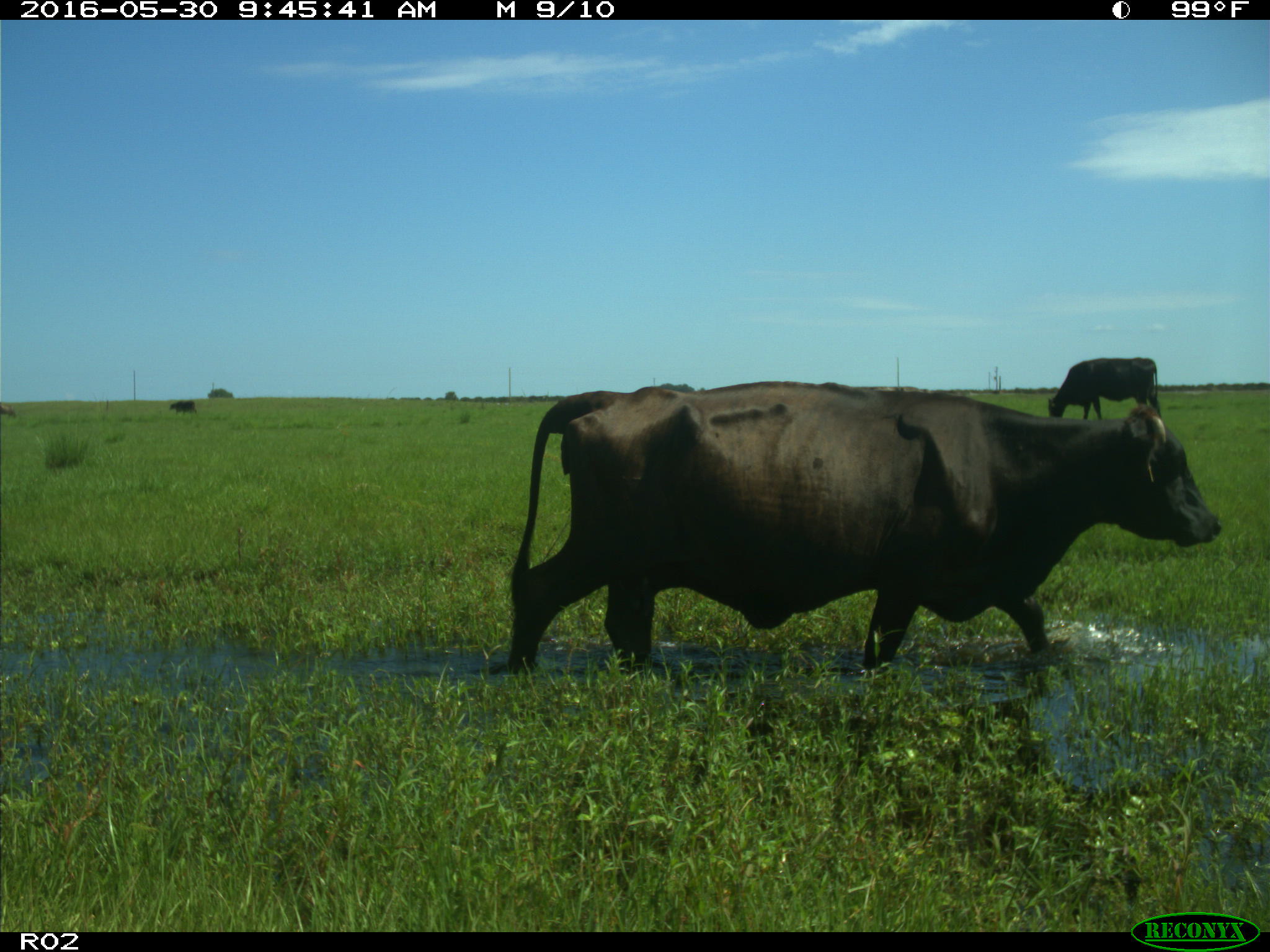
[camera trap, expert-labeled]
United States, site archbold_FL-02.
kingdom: Animalia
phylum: Chordata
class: Mammalia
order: Artiodactyla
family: Bovidae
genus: Bos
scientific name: Bos taurus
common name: domestic cow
Bos taurus (domestic cow).